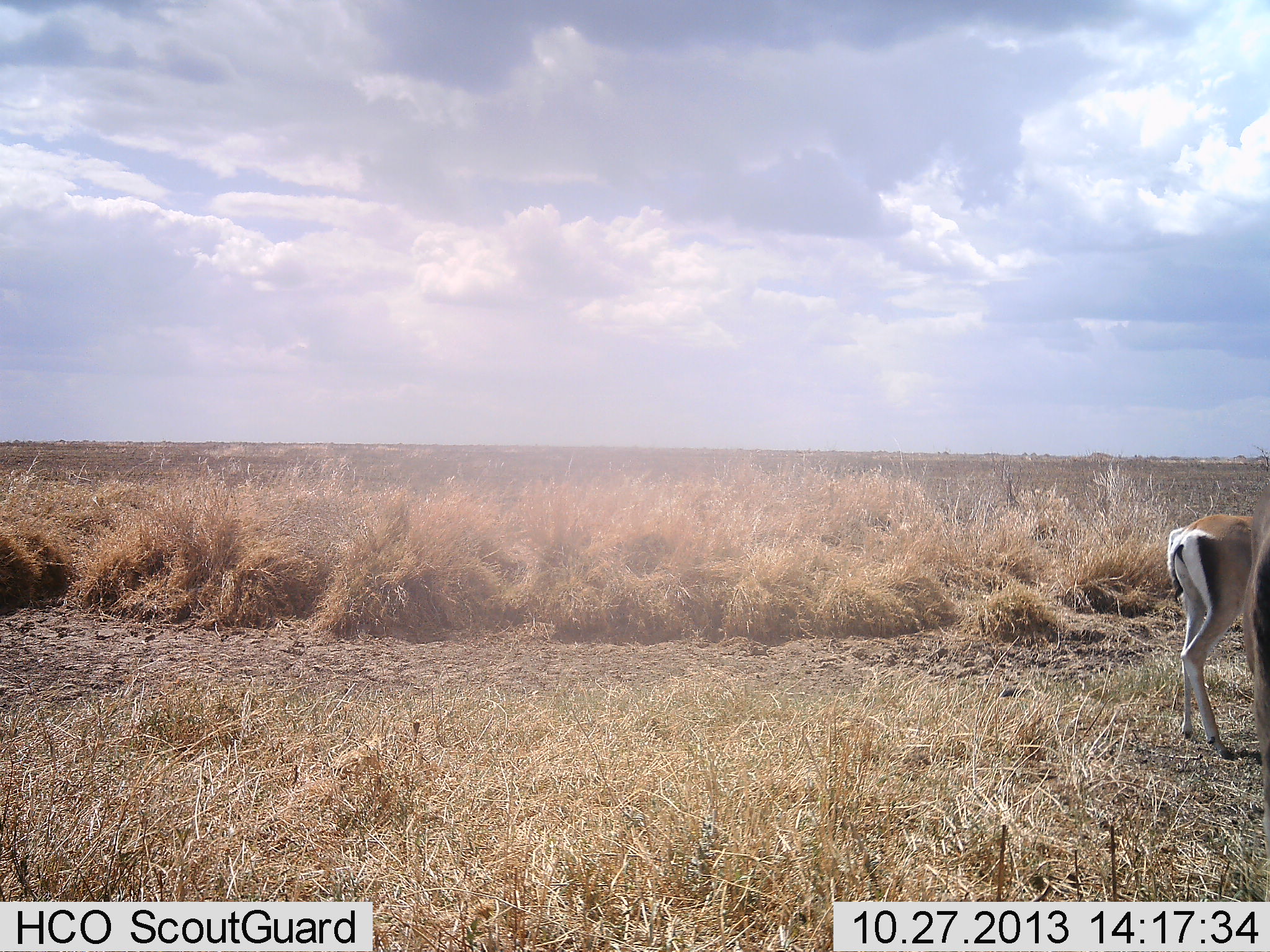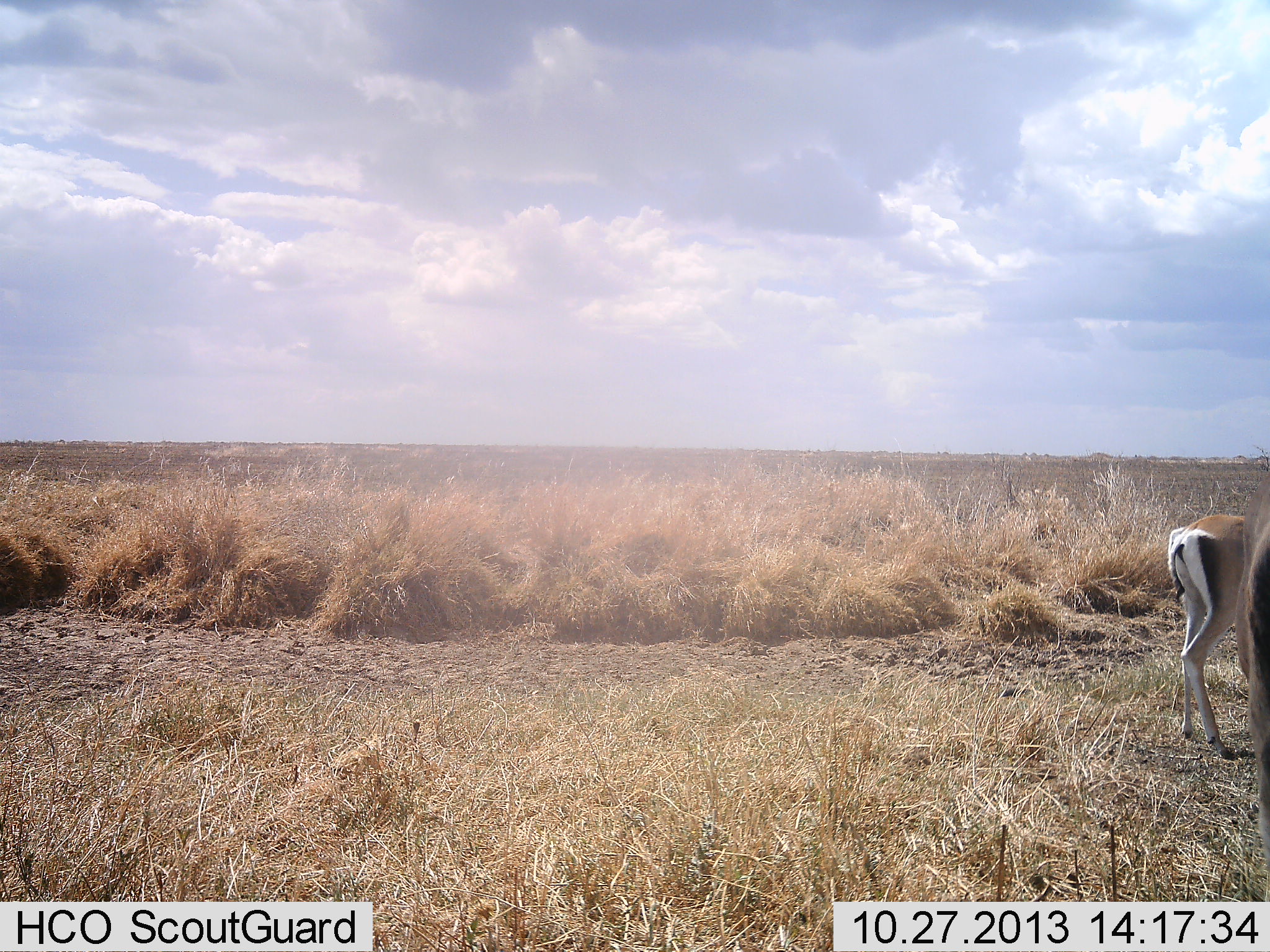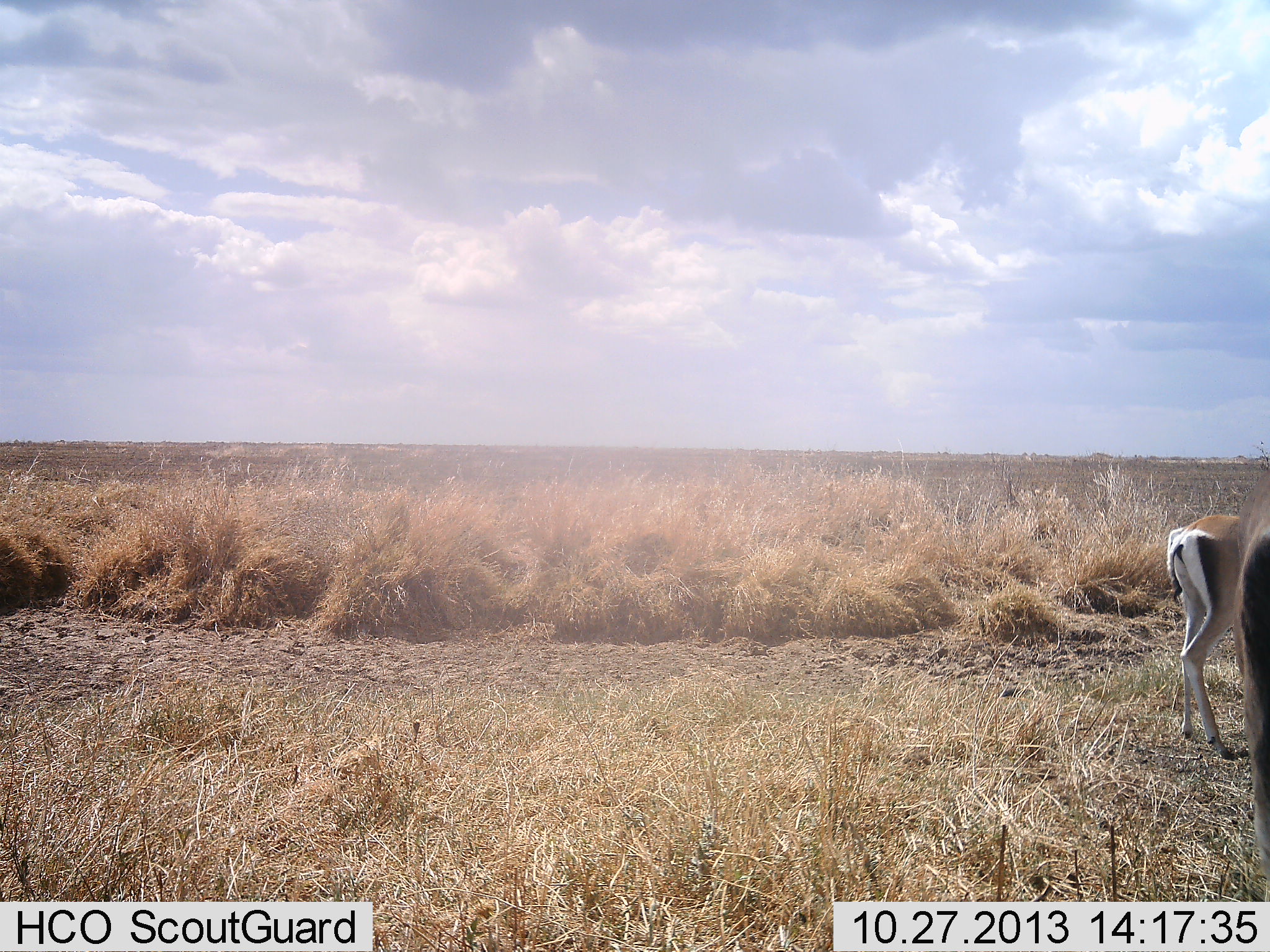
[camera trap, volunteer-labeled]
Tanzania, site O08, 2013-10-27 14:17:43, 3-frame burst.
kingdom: Animalia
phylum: Chordata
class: Mammalia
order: Artiodactyla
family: Bovidae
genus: Nanger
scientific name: Nanger granti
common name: grant's gazelle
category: gazellegrants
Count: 2.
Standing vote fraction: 94%.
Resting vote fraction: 0%.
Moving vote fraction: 0%.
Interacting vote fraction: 0%.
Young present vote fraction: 0%.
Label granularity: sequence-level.